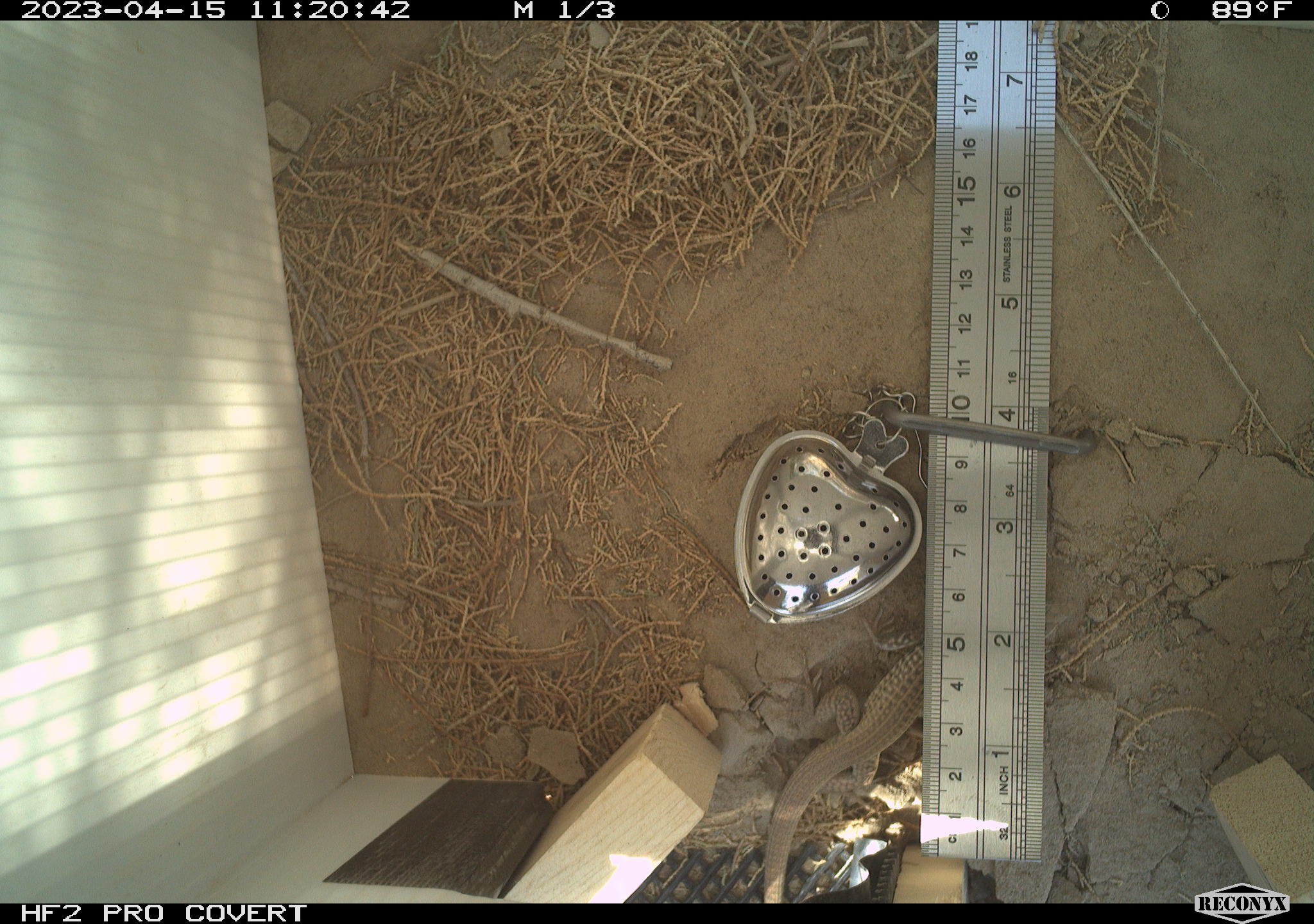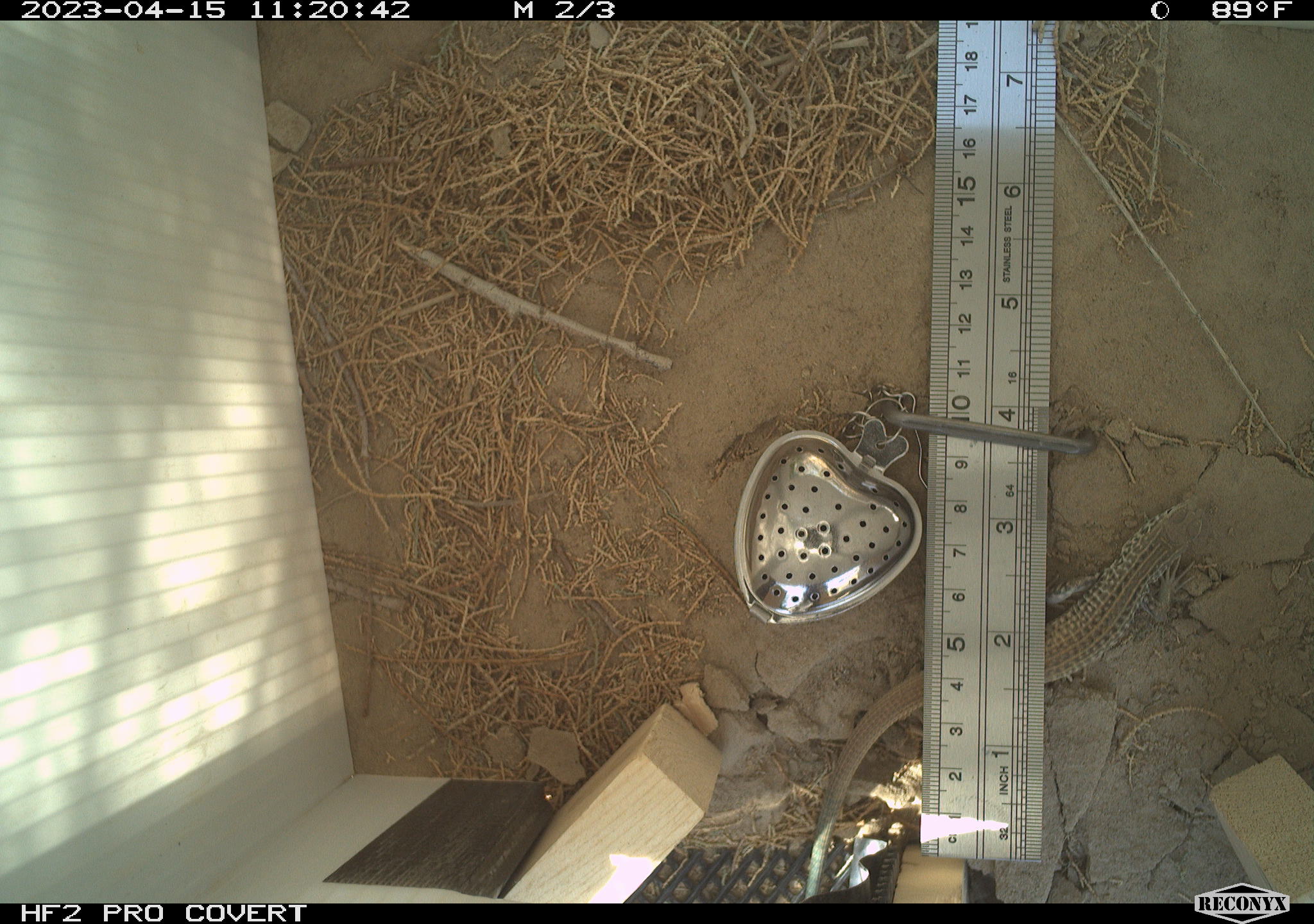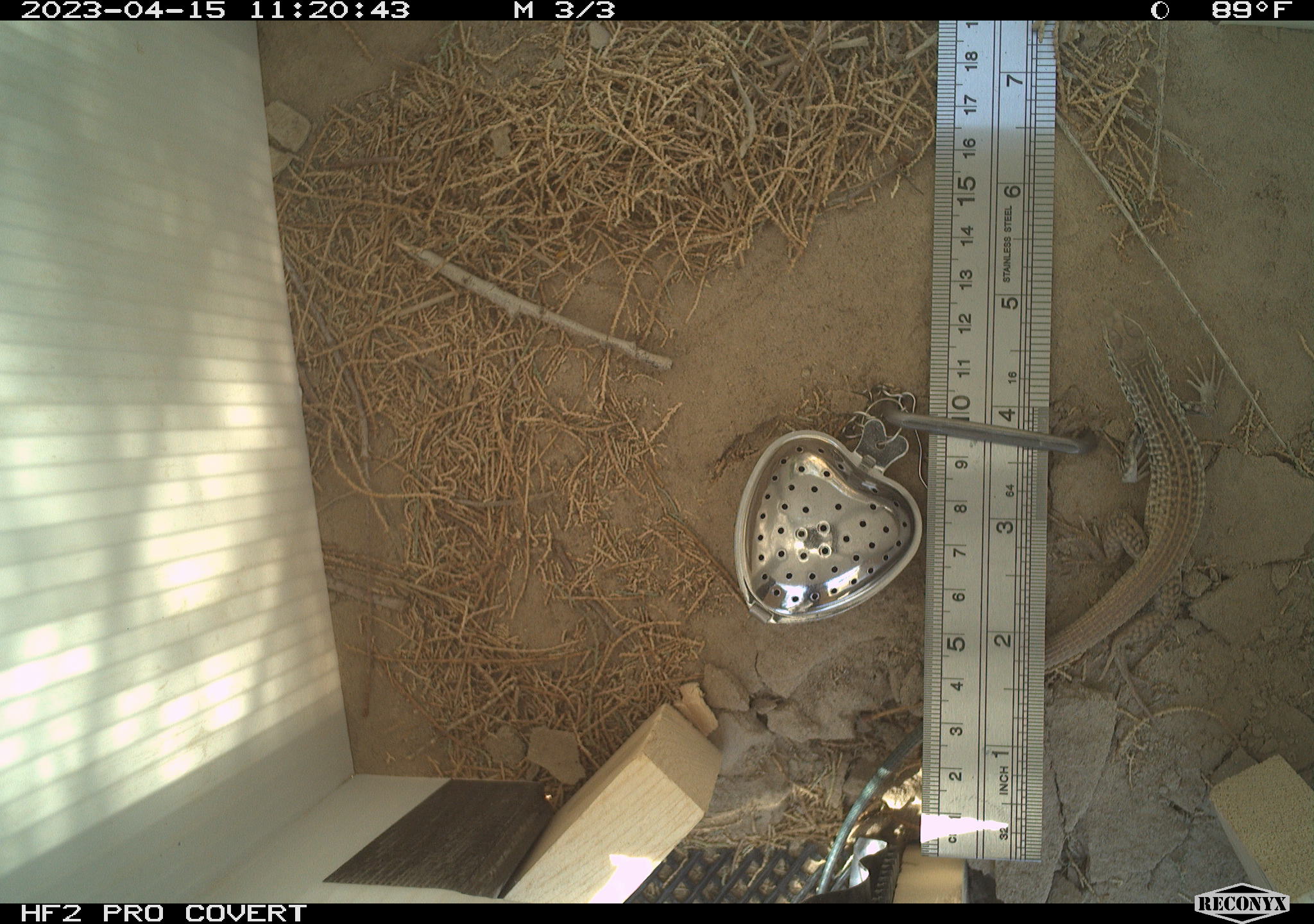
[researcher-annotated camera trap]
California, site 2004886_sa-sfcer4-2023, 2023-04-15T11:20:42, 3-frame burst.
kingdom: Animalia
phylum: Chordata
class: Reptilia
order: Squamata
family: Teiidae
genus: Aspidoscelis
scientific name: Aspidoscelis tigris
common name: western whiptail